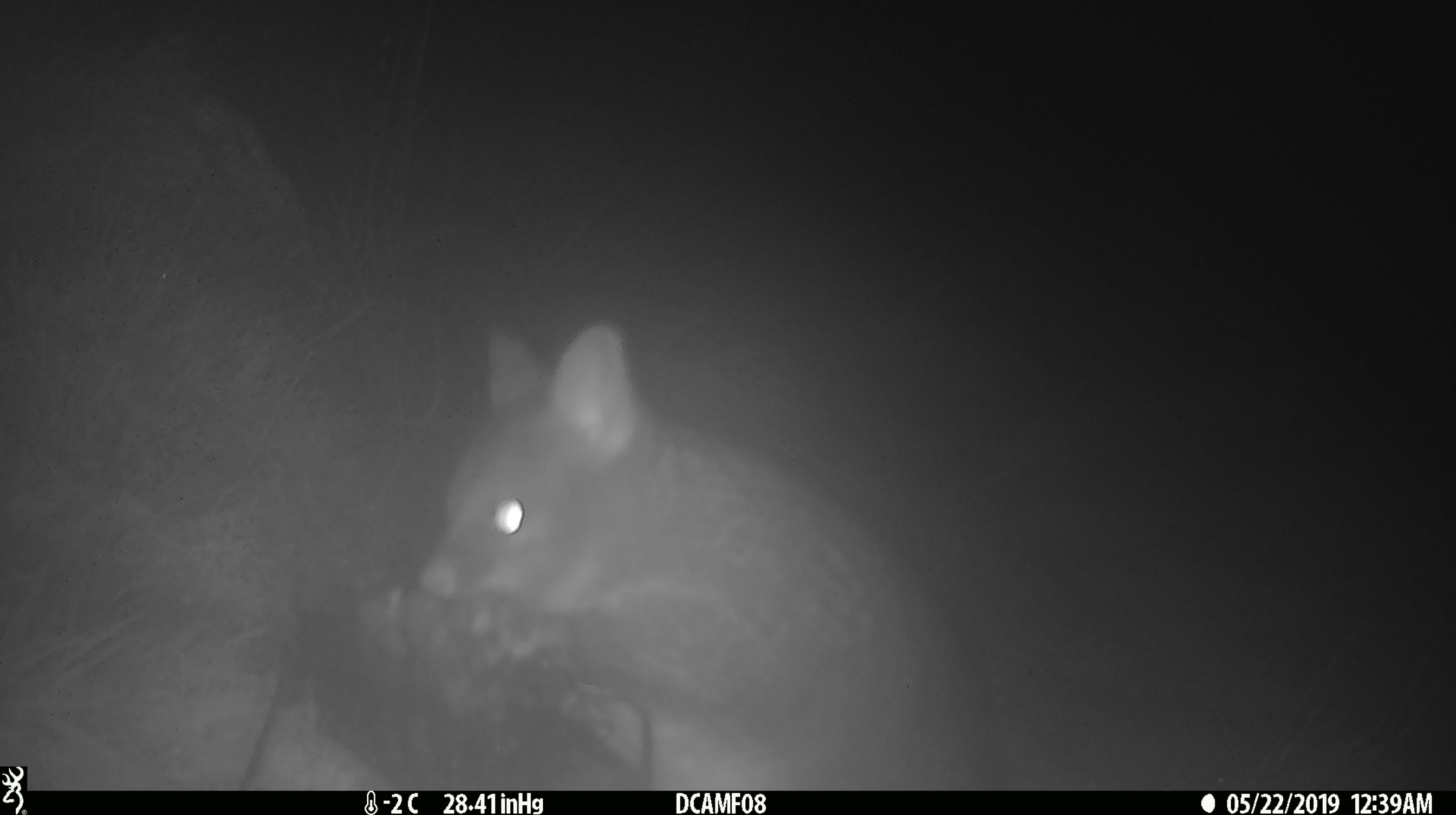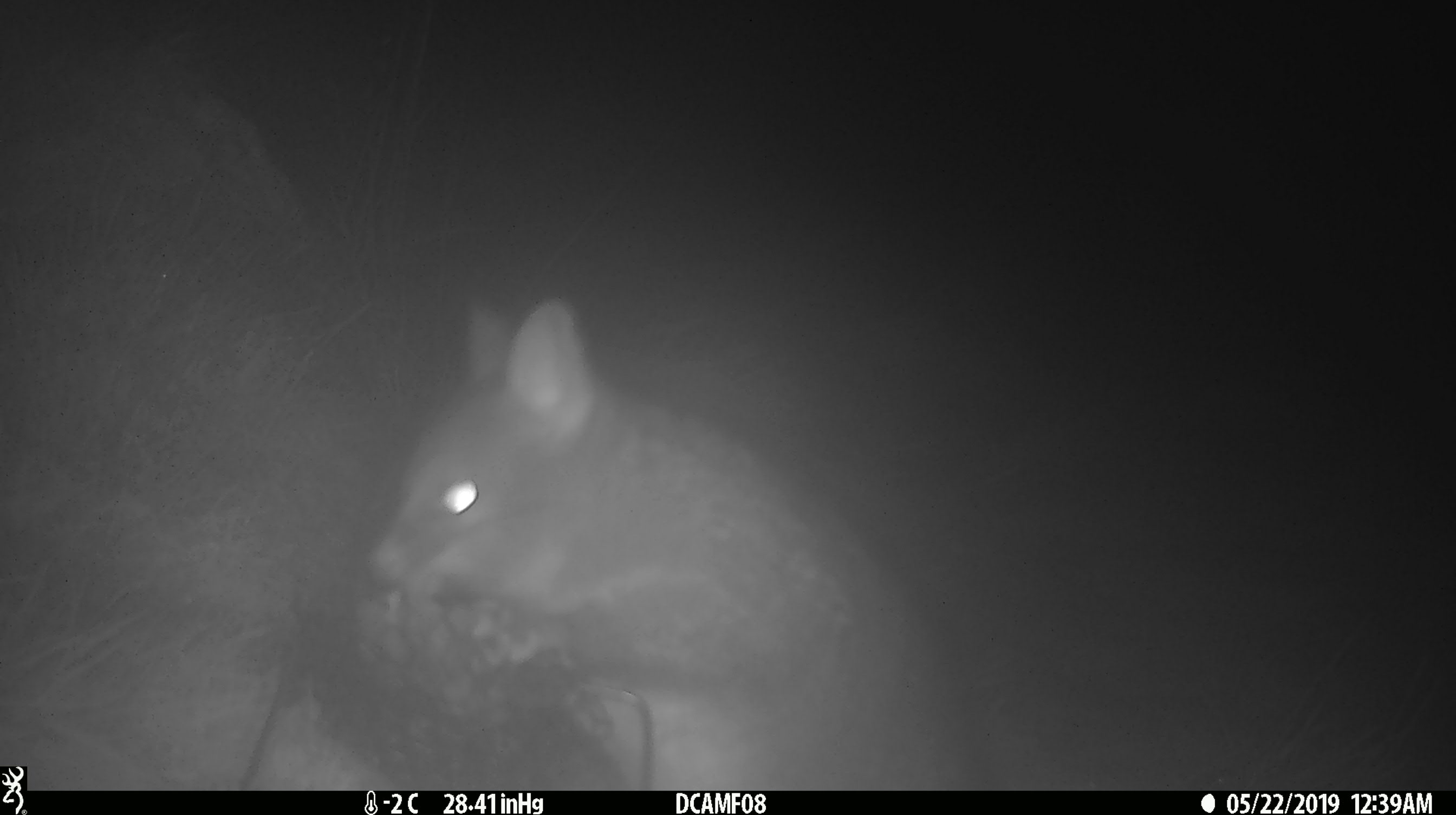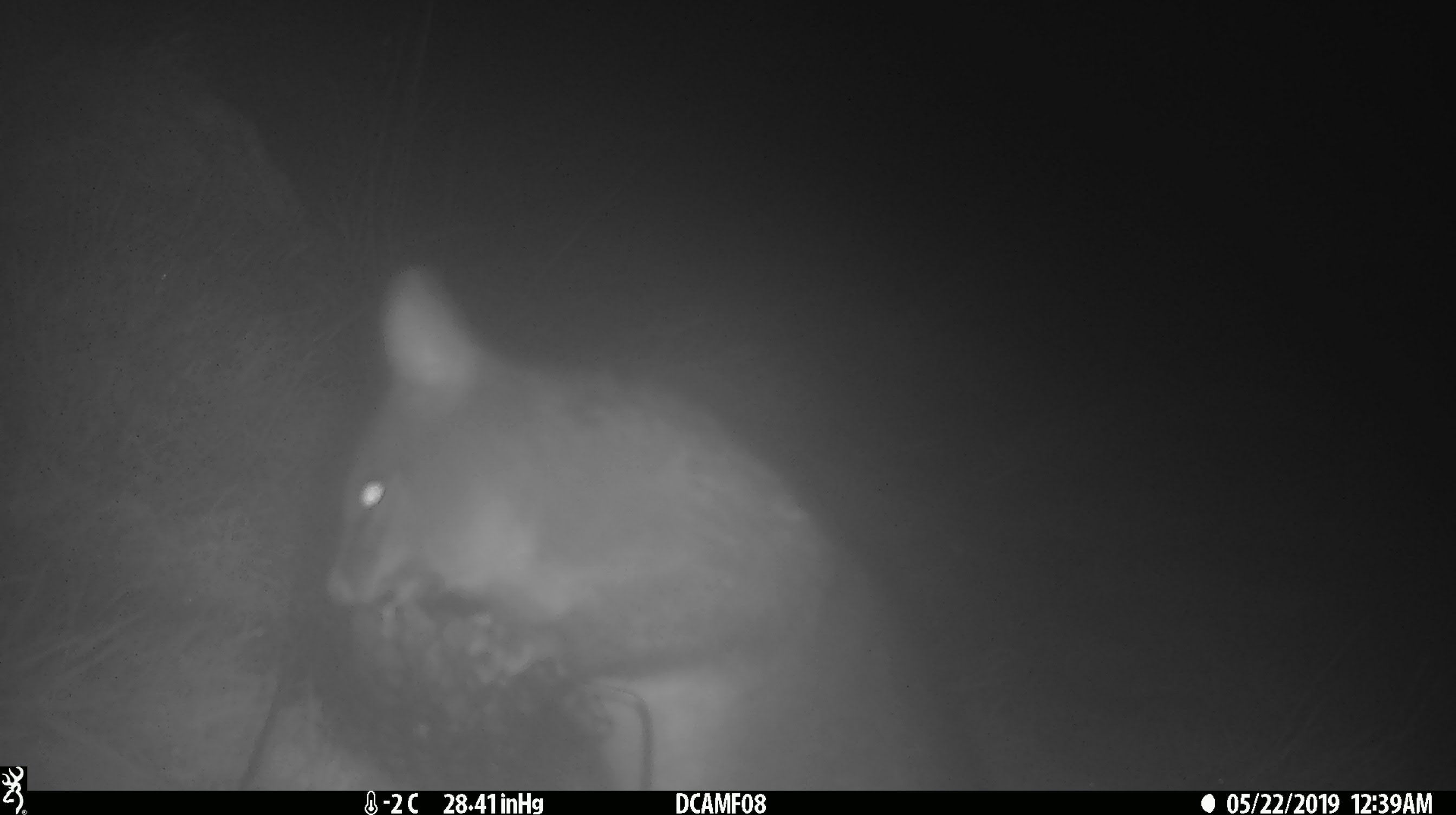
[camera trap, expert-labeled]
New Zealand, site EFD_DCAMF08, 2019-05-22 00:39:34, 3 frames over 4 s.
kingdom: Animalia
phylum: Chordata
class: Mammalia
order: Diprotodontia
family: Phalangeridae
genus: Trichosurus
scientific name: Trichosurus vulpecula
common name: common brushtail possum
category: possum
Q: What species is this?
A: Possum (common brushtail possum) (Trichosurus vulpecula).